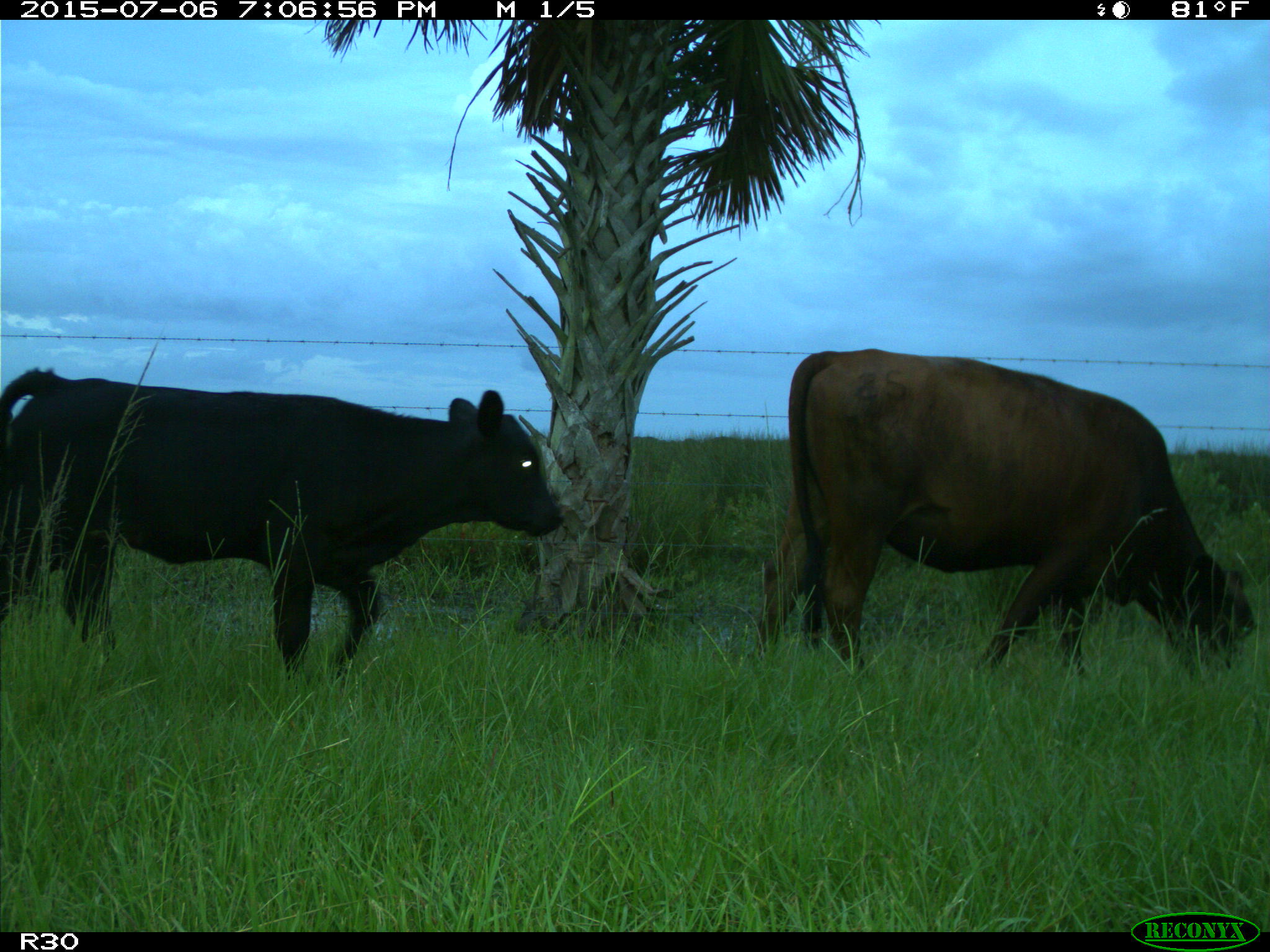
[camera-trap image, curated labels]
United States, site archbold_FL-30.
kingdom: Animalia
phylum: Chordata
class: Mammalia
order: Artiodactyla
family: Bovidae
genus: Bos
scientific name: Bos taurus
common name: domestic cow